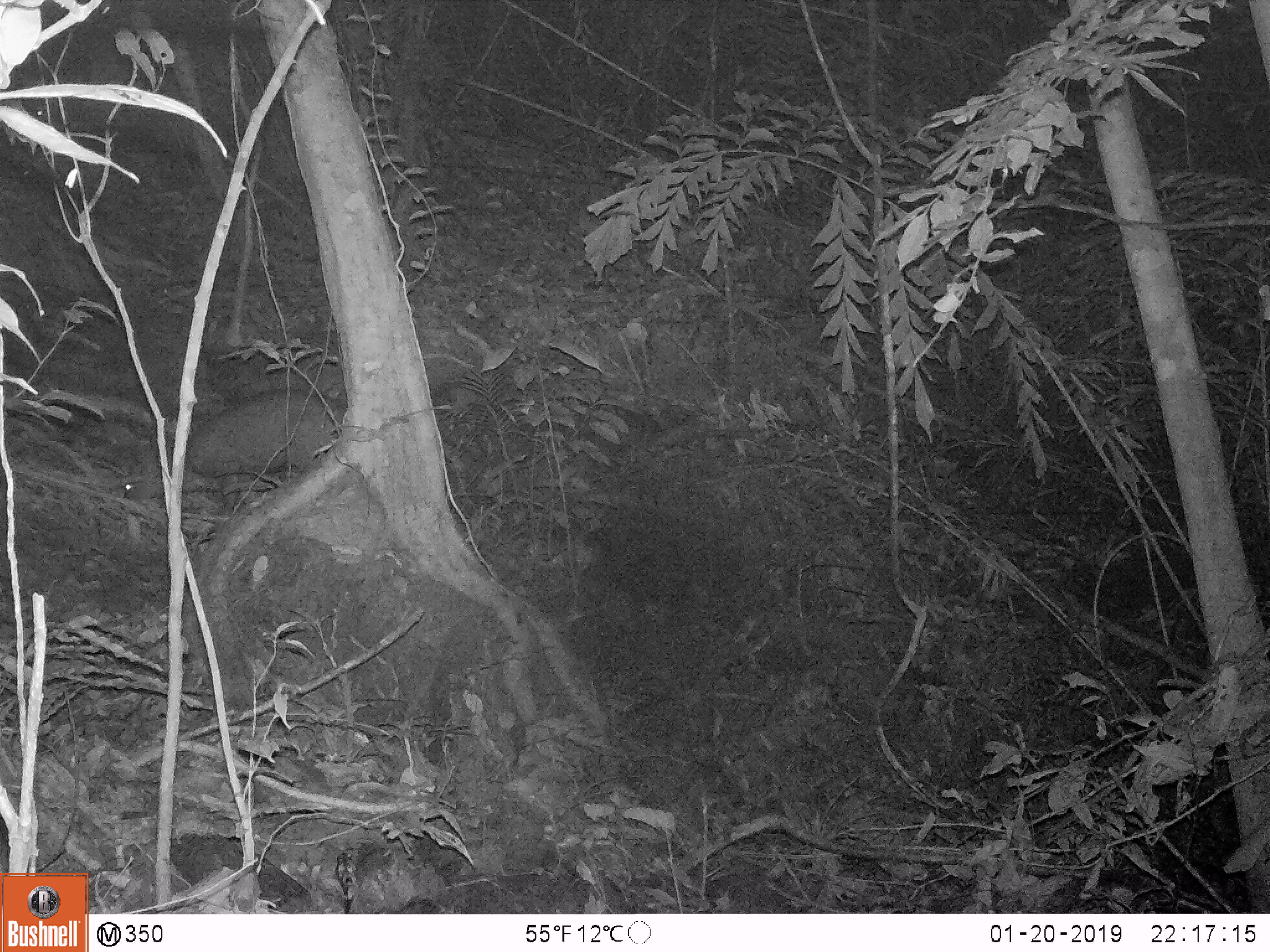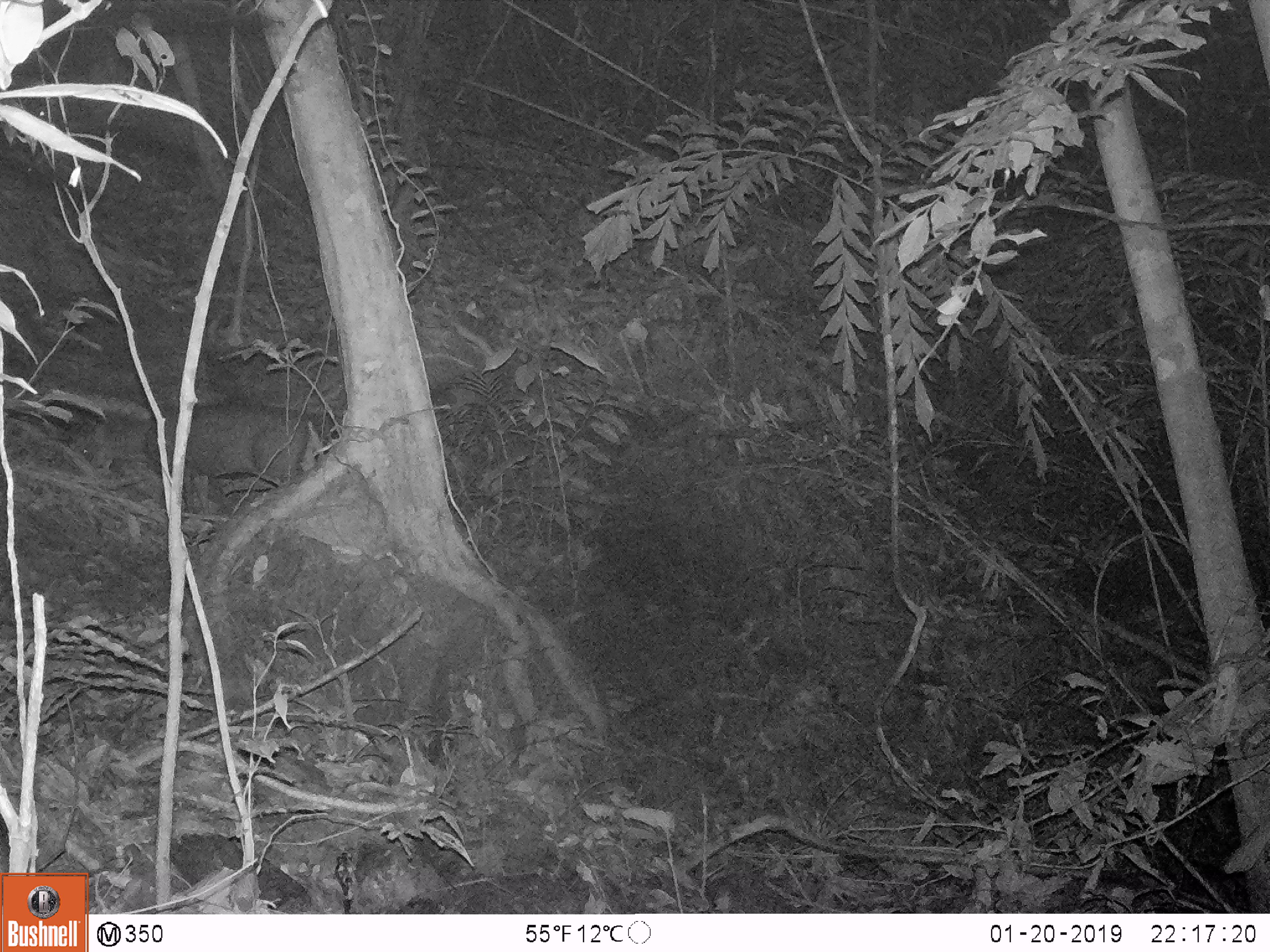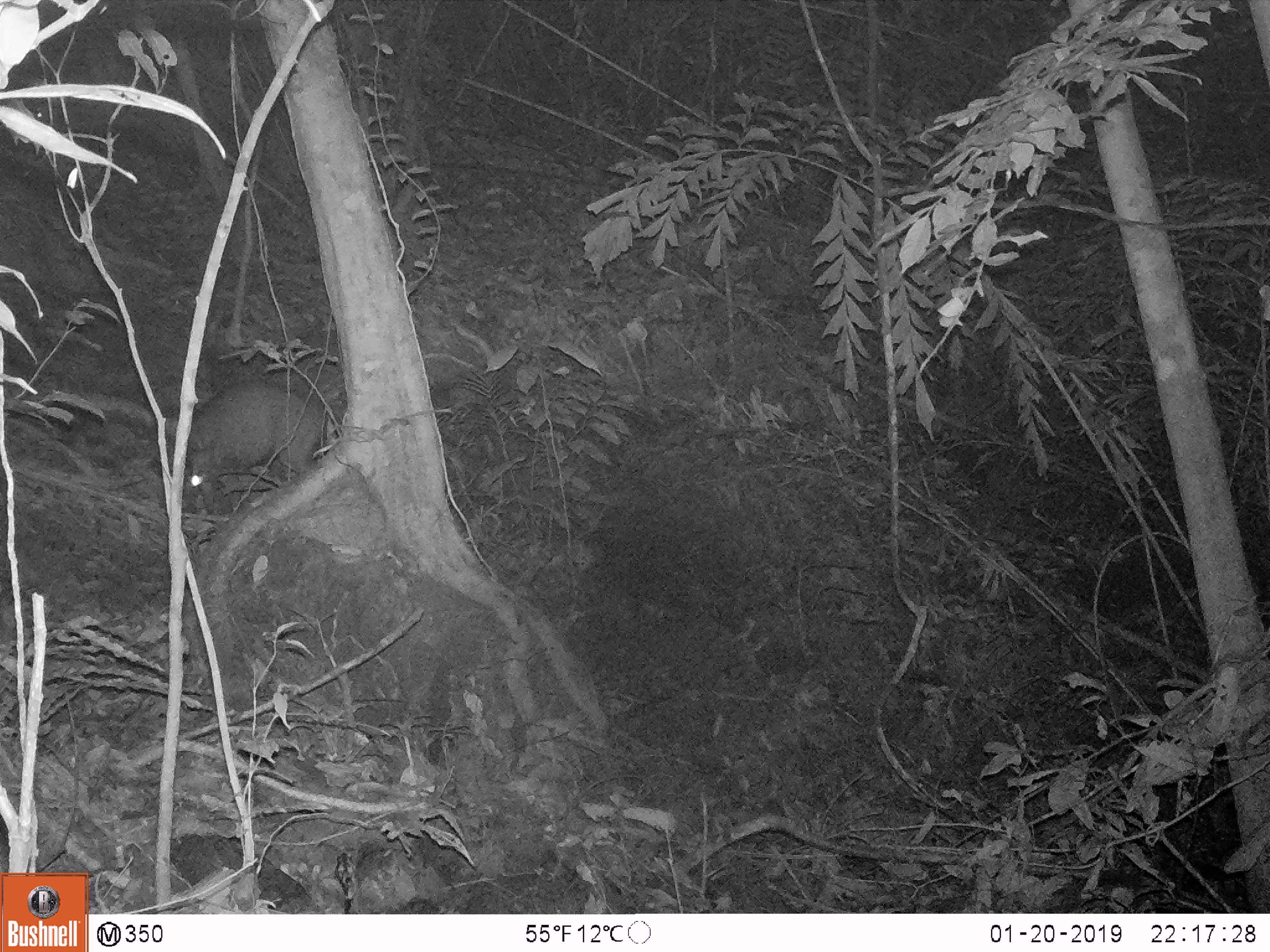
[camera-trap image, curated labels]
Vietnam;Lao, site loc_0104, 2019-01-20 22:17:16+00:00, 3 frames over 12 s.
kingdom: Animalia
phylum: Chordata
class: Mammalia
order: Artiodactyla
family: Cervidae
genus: Muntiacus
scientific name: Muntiacus rooseveltorum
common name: roosevelt's muntjac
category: roosevelts muntjac group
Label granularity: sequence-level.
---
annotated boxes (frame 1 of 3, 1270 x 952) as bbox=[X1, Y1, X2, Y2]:
roosevelts muntjac group: bbox=[122, 388, 346, 502]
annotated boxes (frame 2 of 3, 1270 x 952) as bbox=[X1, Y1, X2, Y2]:
roosevelts muntjac group: bbox=[79, 403, 310, 511]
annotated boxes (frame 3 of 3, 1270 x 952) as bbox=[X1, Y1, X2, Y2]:
roosevelts muntjac group: bbox=[181, 383, 322, 500]